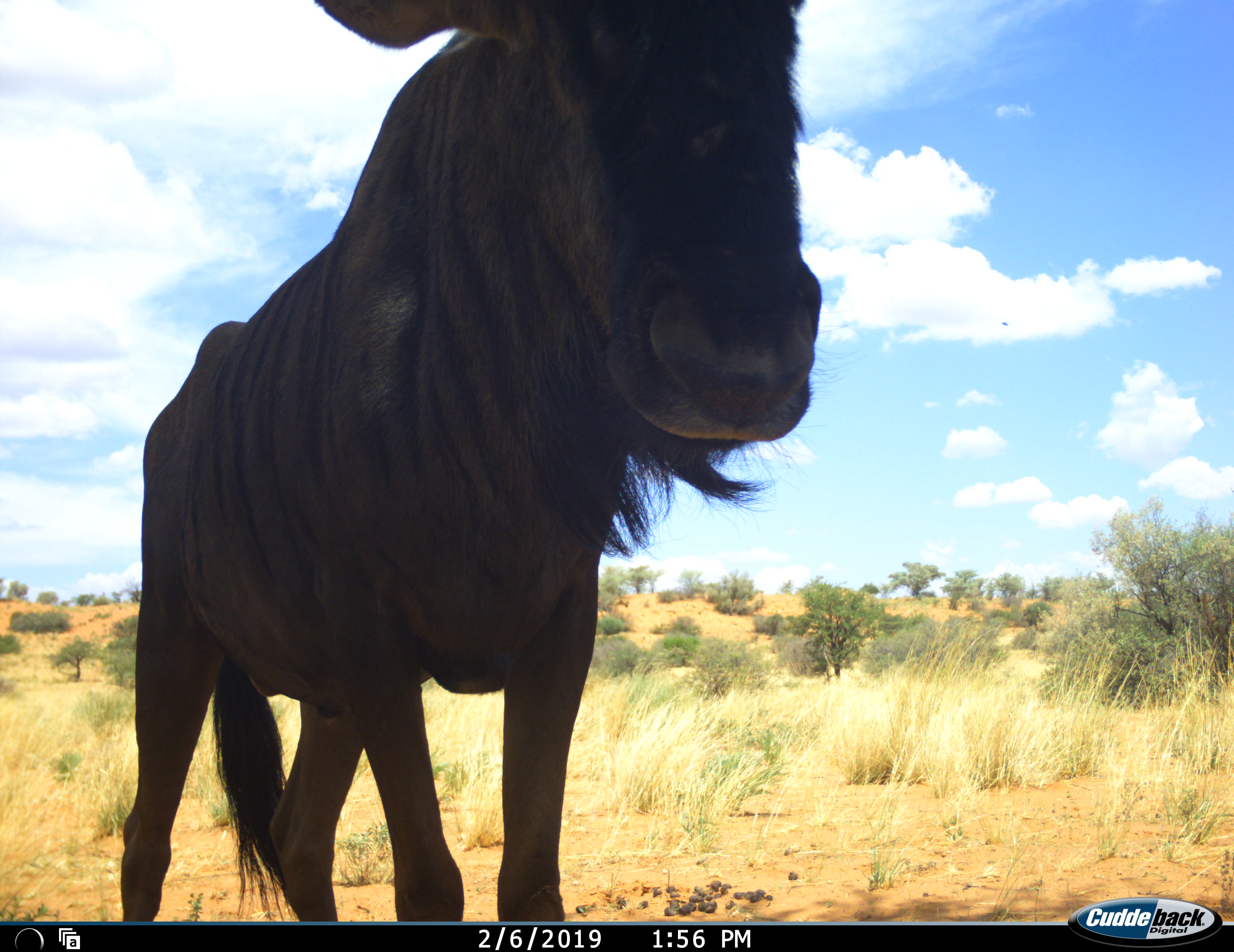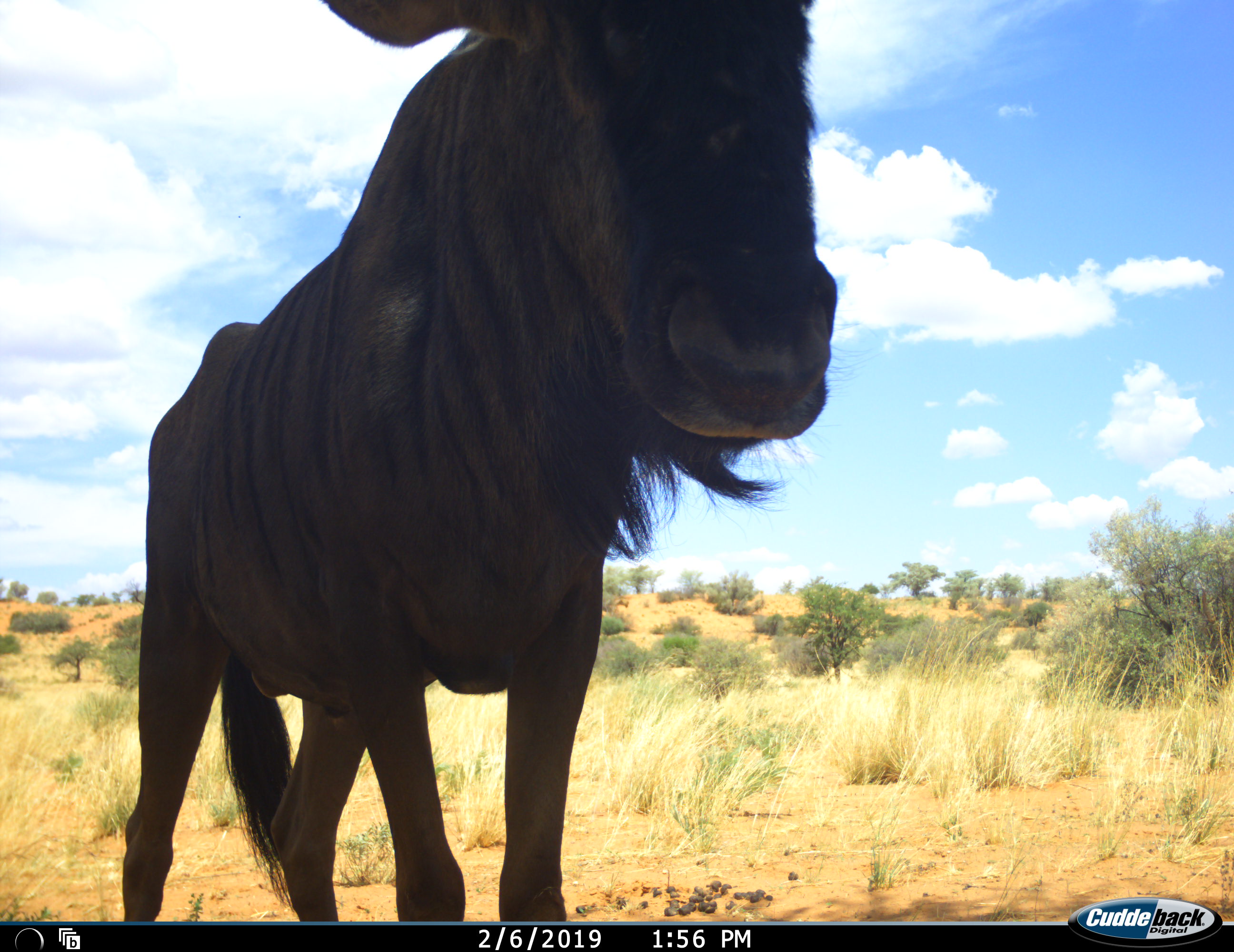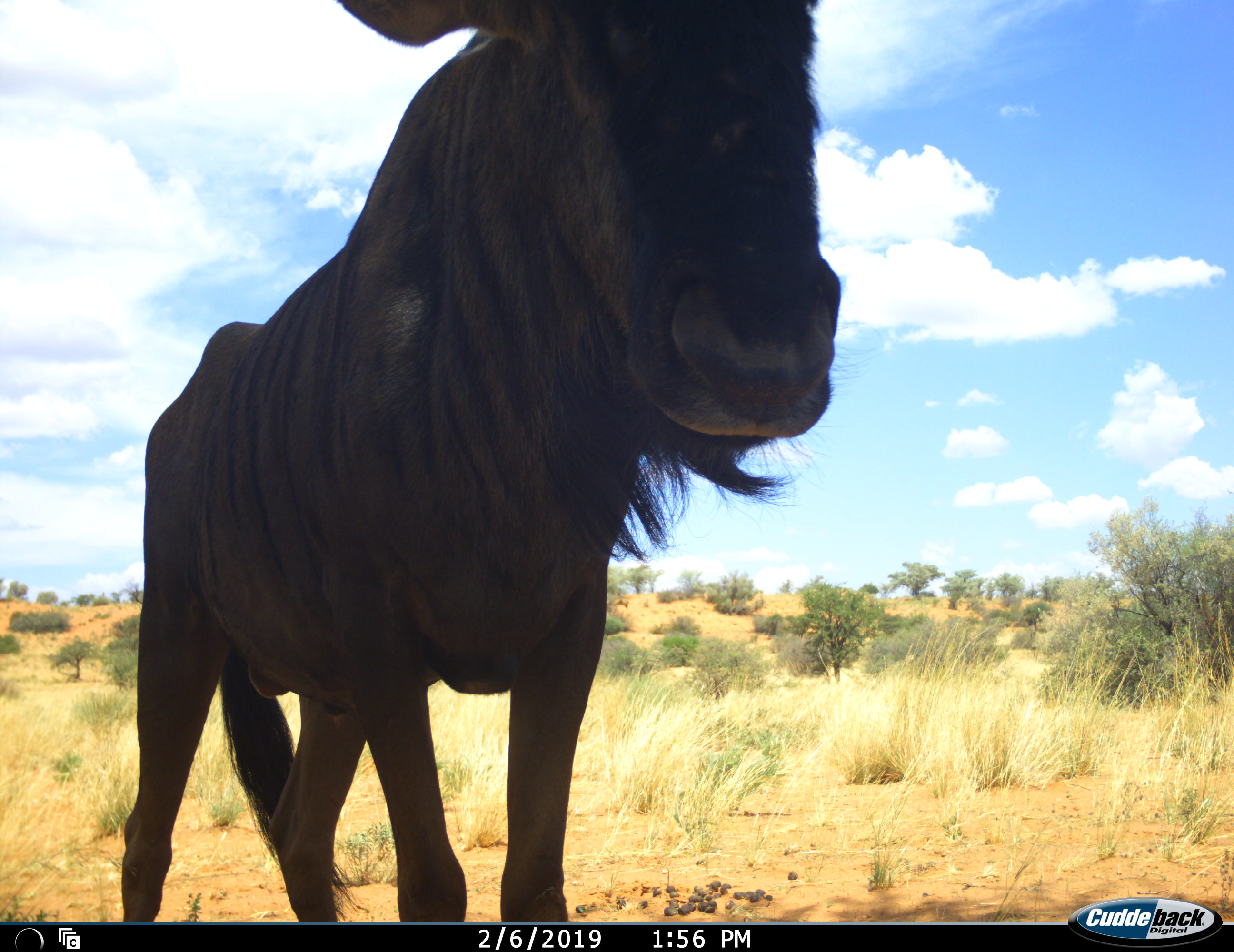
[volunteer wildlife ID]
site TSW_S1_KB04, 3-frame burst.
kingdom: Animalia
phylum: Chordata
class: Mammalia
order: Artiodactyla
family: Bovidae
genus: Connochaetes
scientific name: Connochaetes taurinus taurinus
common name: blue wildebeest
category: wildebeestblue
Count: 1.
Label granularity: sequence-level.